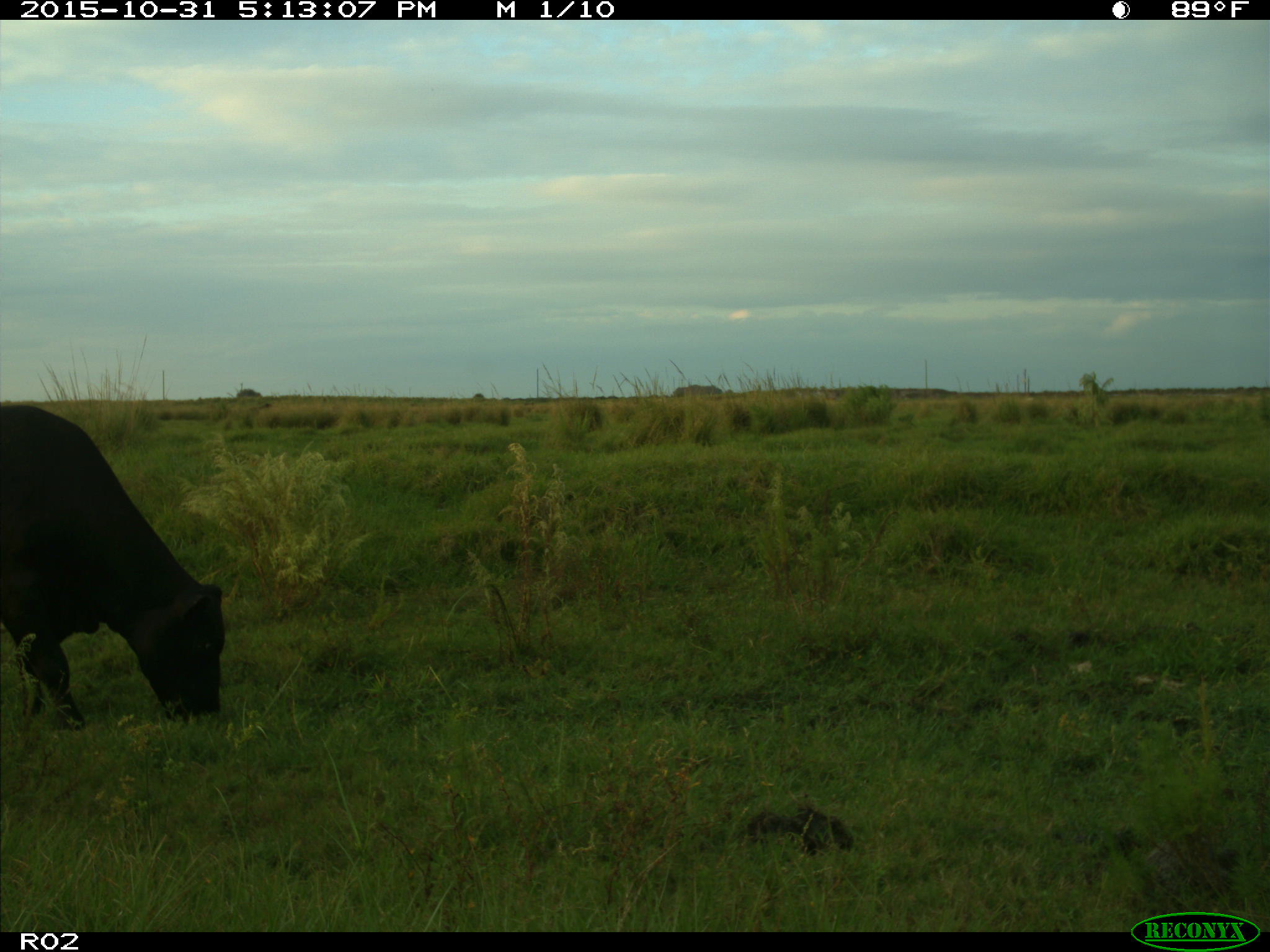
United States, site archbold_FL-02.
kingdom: Animalia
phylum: Chordata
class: Mammalia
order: Artiodactyla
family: Bovidae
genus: Bos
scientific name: Bos taurus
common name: domestic cow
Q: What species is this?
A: Bos taurus (domestic cow).